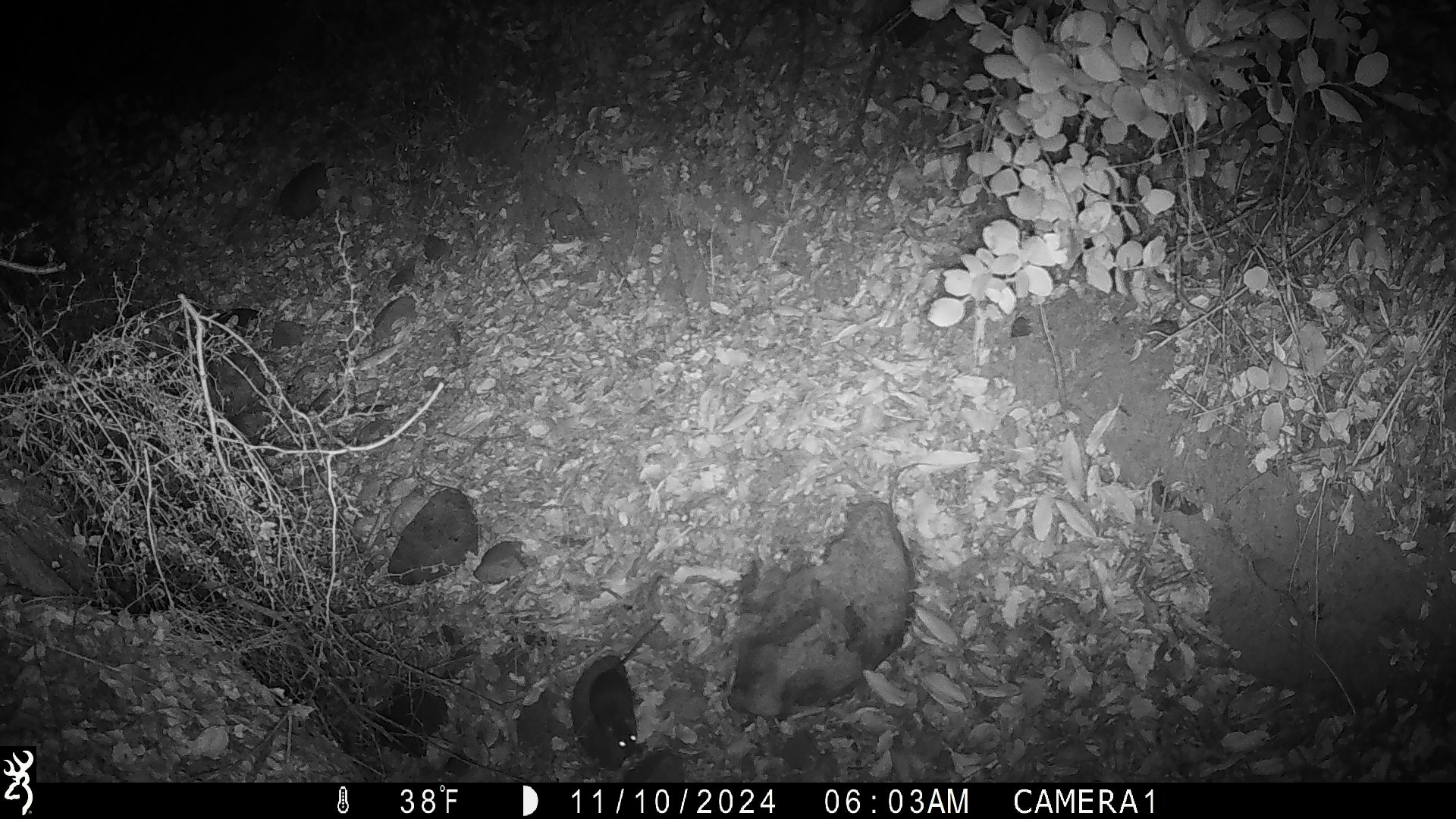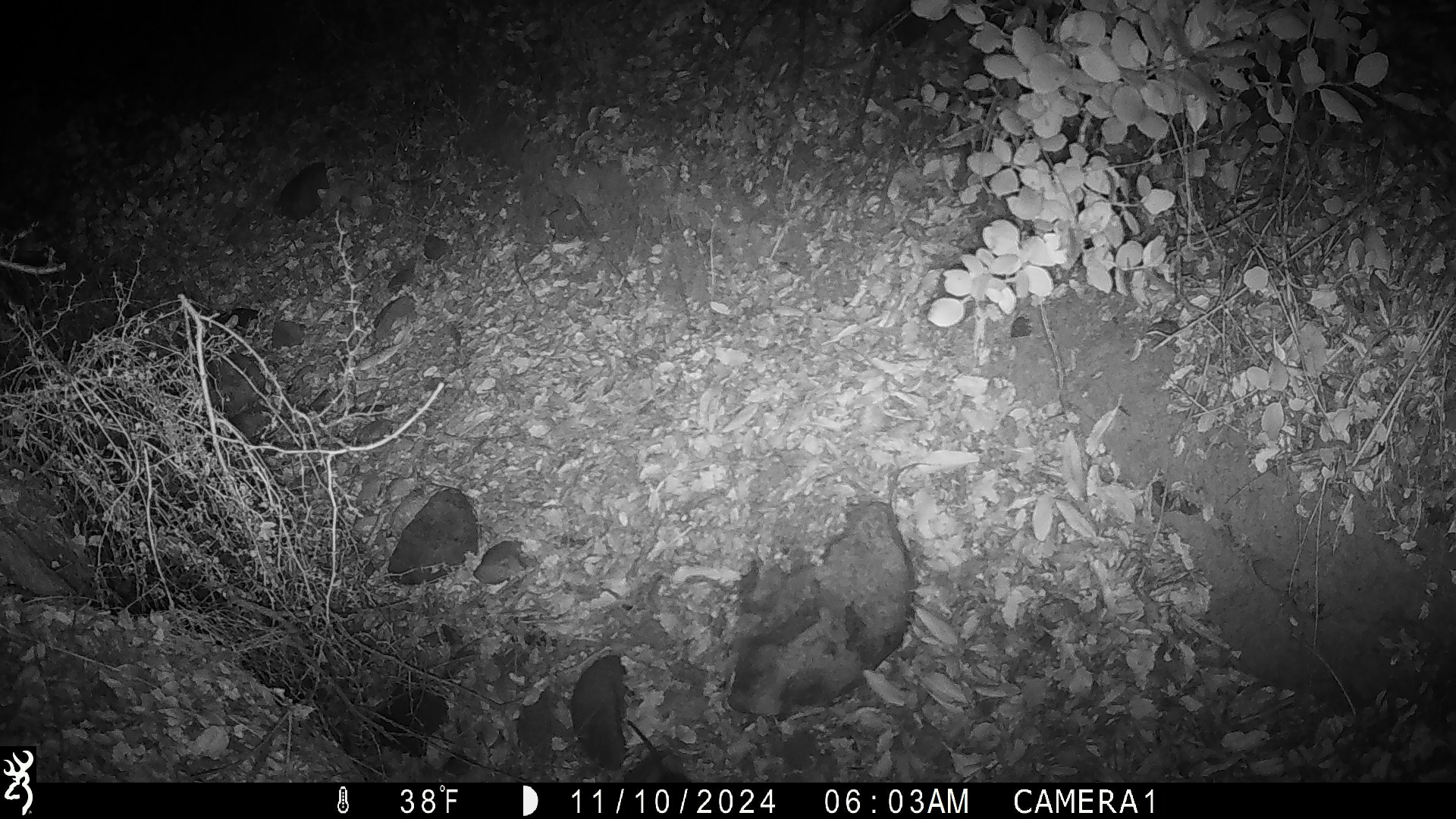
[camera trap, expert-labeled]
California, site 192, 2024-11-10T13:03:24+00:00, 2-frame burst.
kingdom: Animalia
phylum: Chordata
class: Mammalia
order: Rodentia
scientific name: Rodentia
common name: mouse or rat